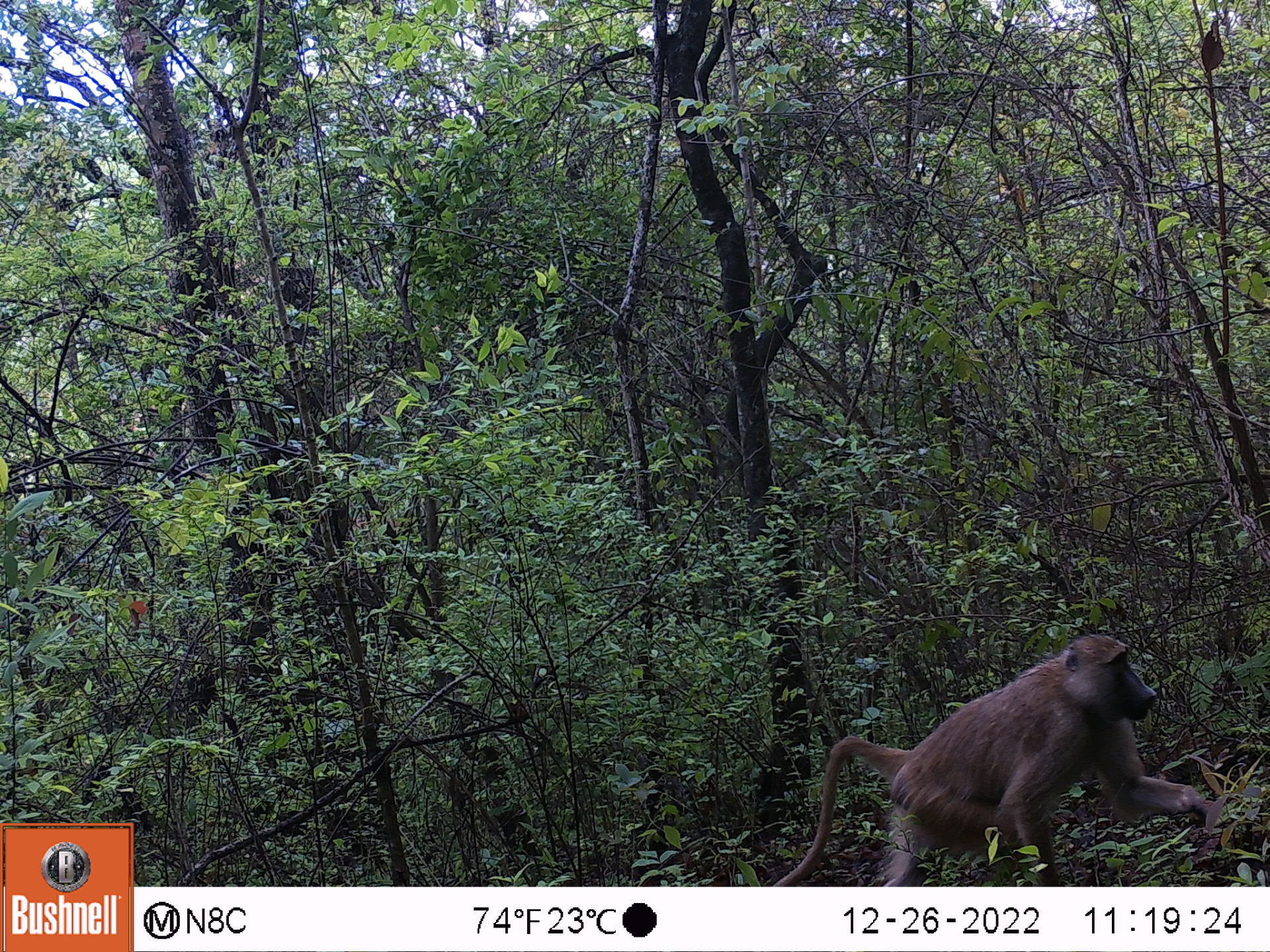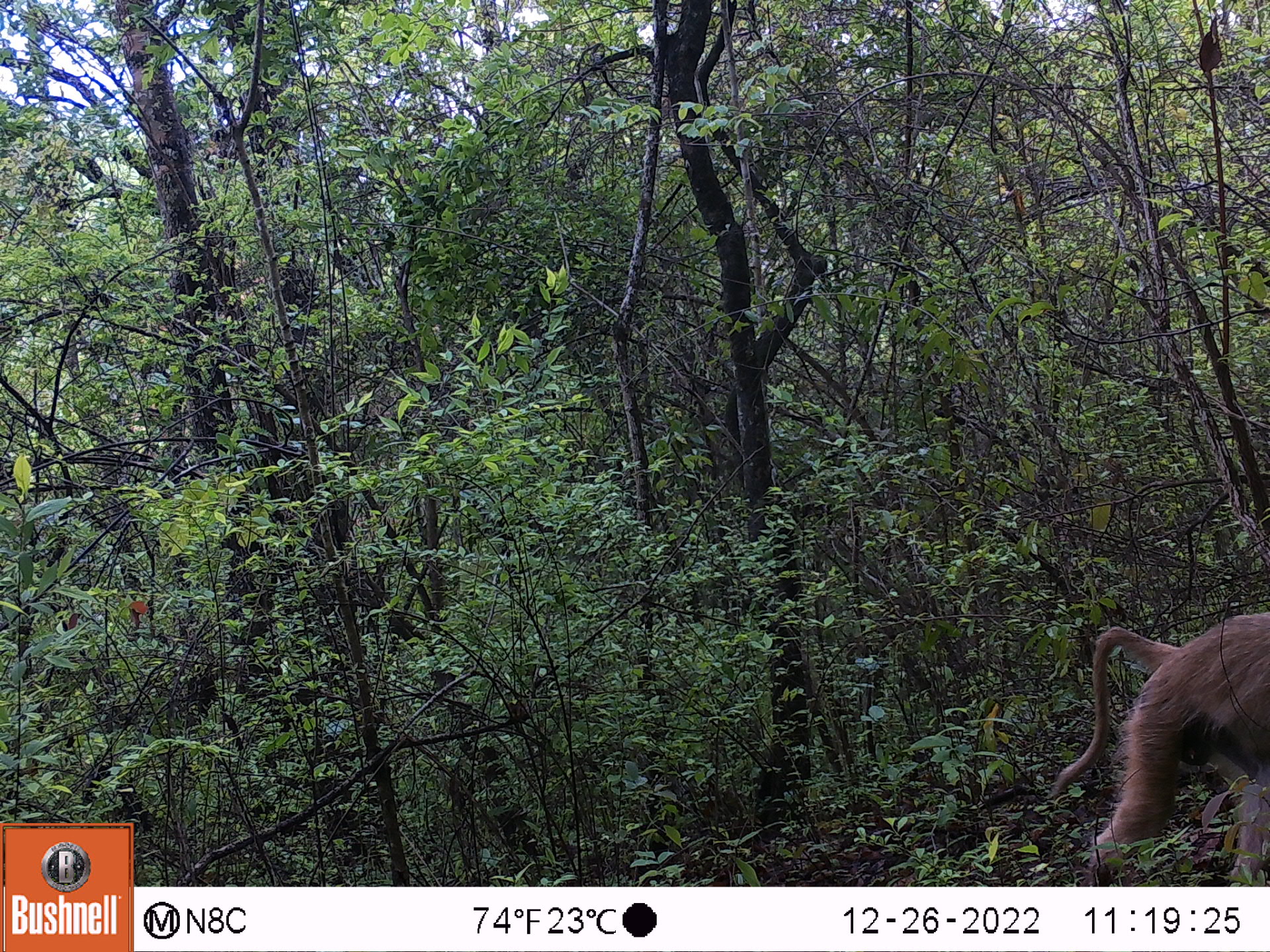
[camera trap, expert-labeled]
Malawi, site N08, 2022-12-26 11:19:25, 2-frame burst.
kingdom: Animalia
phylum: Chordata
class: Mammalia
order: Primates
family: Cercopithecidae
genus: Papio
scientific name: Papio cynocephalus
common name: yellow baboon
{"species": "yellow baboon (Papio cynocephalus)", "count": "1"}